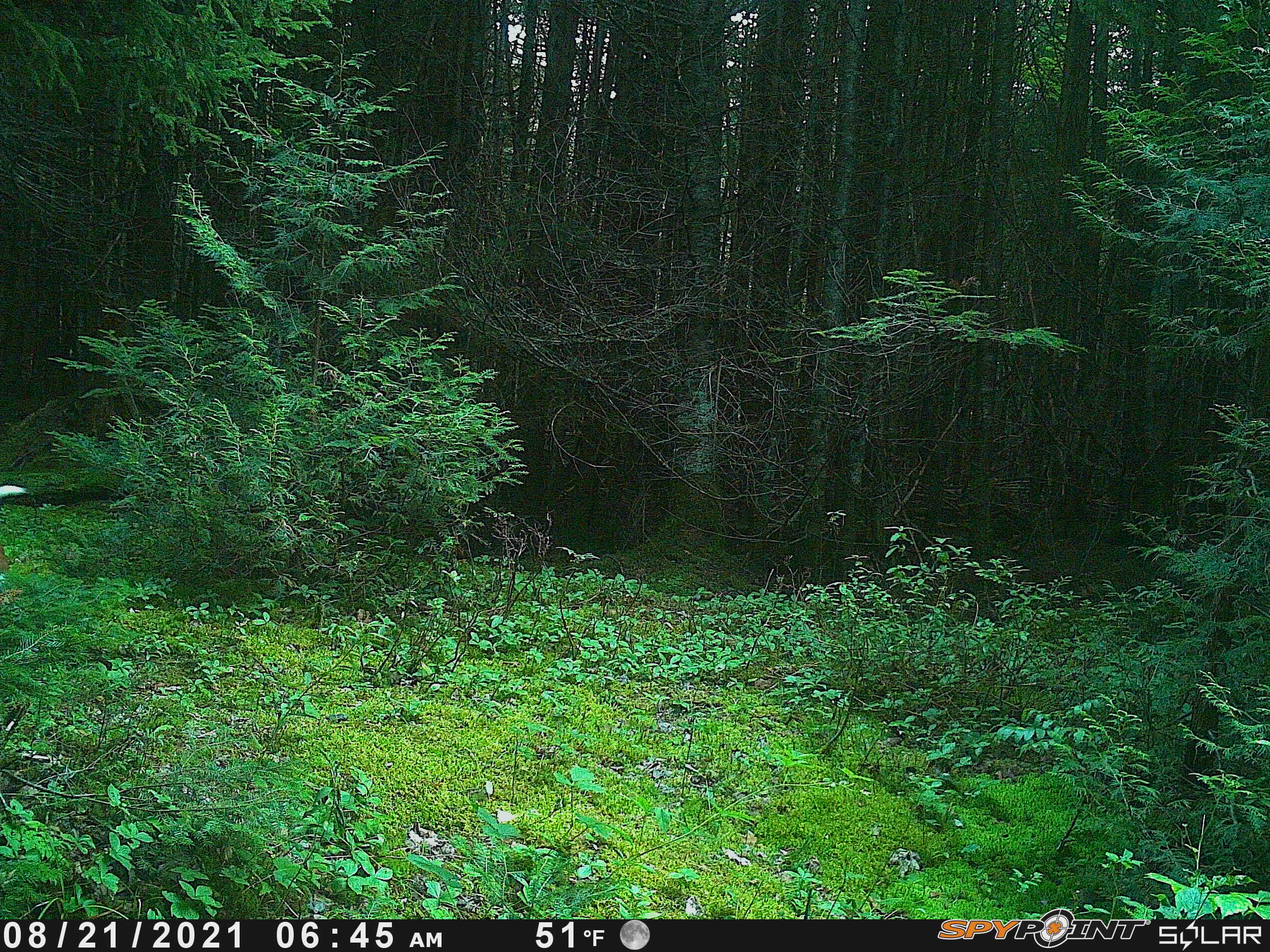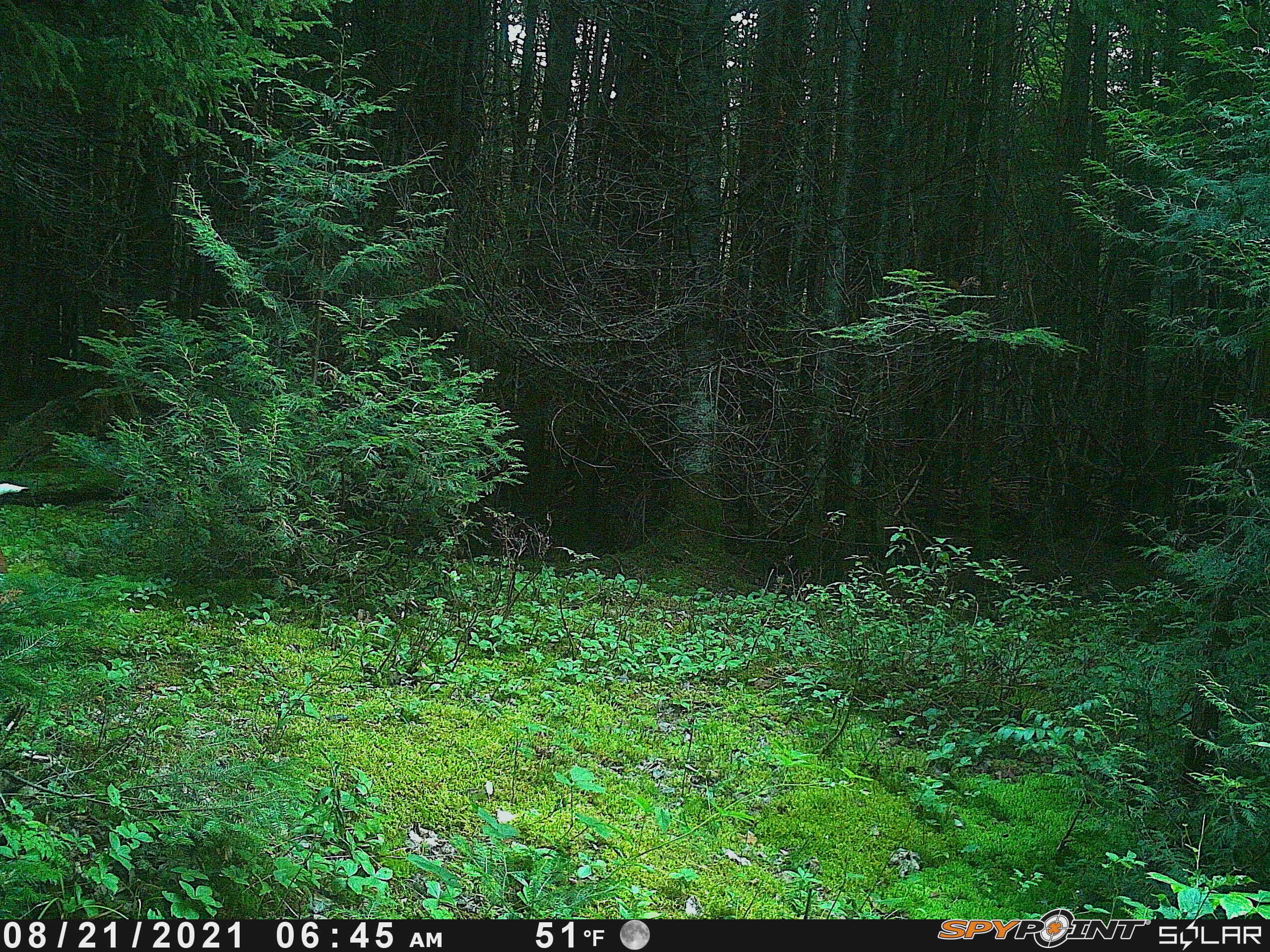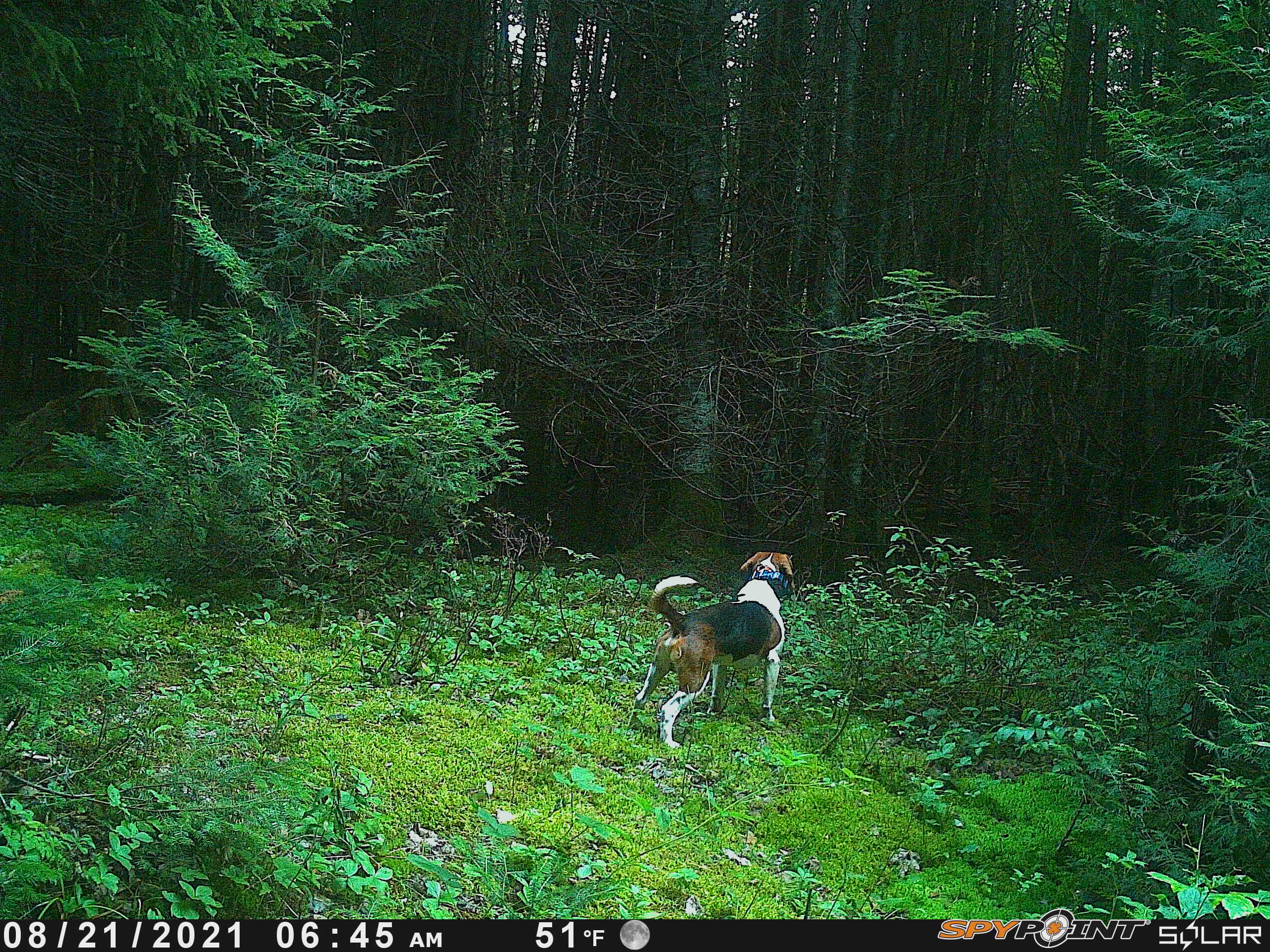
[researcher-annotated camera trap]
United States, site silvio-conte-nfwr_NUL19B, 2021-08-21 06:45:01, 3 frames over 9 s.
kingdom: Animalia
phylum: Chordata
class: Mammalia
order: Carnivora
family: Canidae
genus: Canis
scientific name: Canis familiaris familiaris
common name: domestic dog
Domestic dog (Canis familiaris familiaris).